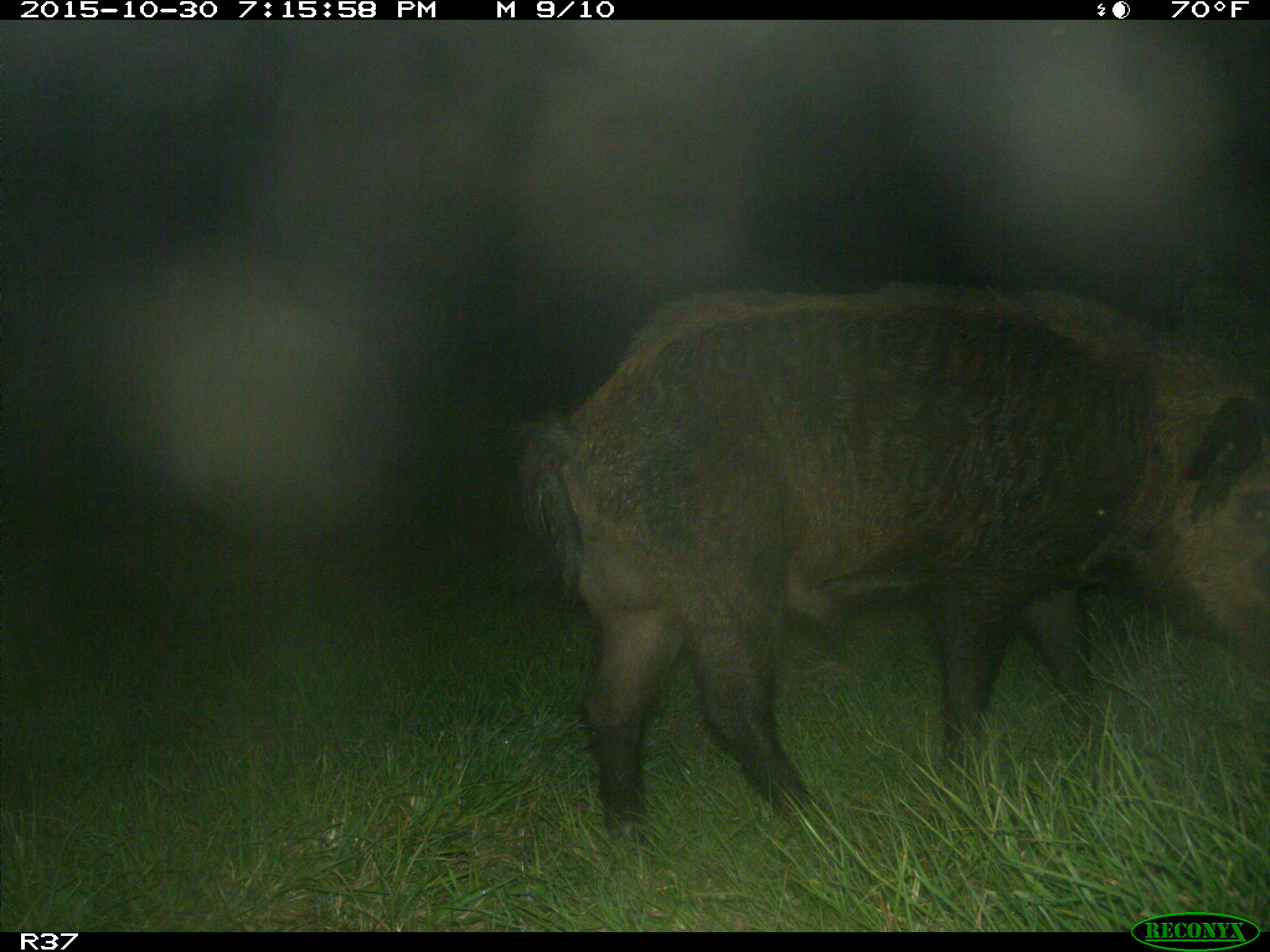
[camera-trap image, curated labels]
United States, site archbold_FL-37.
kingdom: Animalia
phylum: Chordata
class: Mammalia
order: Artiodactyla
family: Suidae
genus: Sus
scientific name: Sus scrofa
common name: wild boar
Sus scrofa (wild boar).